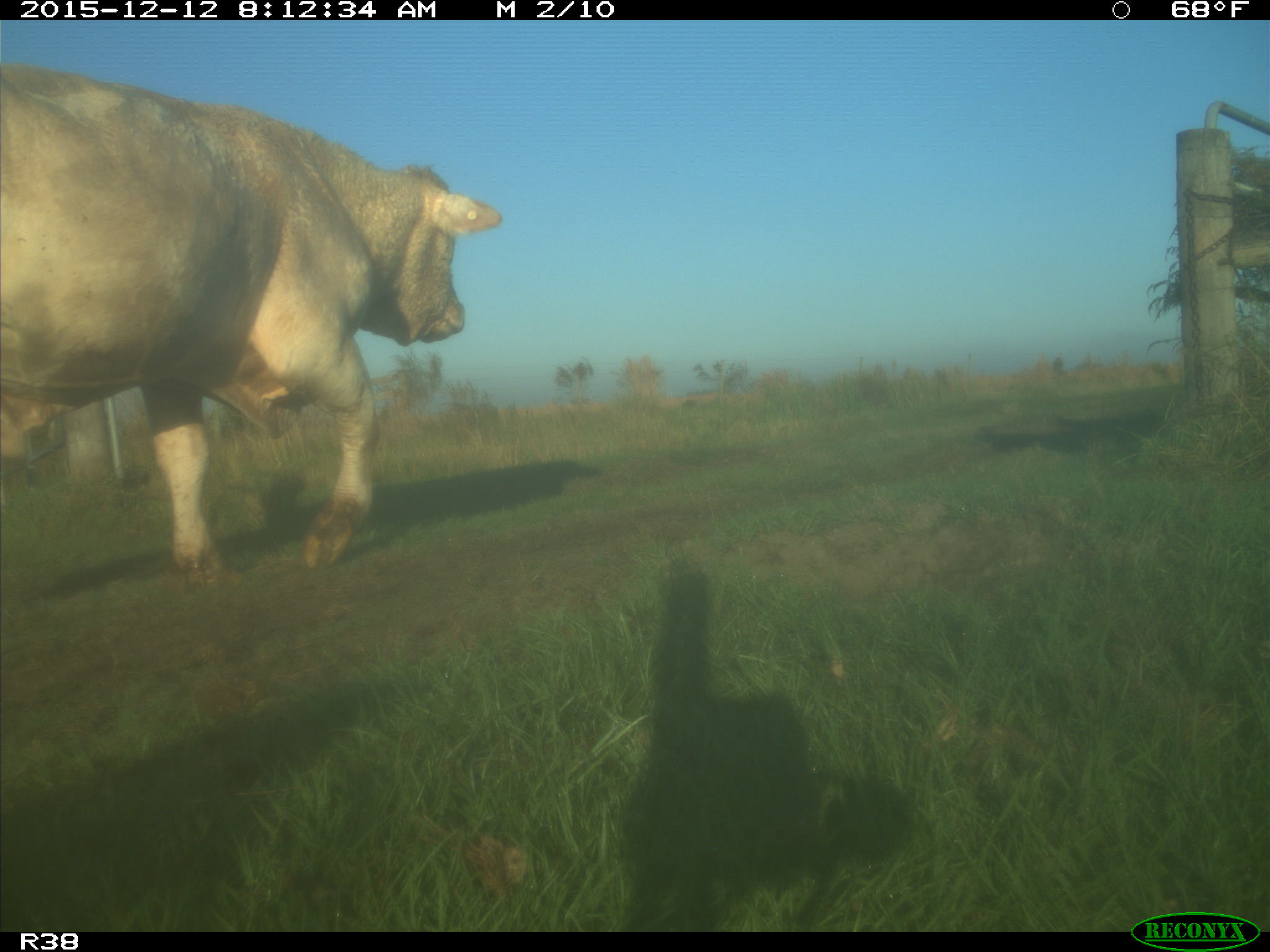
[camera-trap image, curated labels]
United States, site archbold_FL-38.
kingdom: Animalia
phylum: Chordata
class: Mammalia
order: Artiodactyla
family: Bovidae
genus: Bos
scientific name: Bos taurus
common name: domestic cow